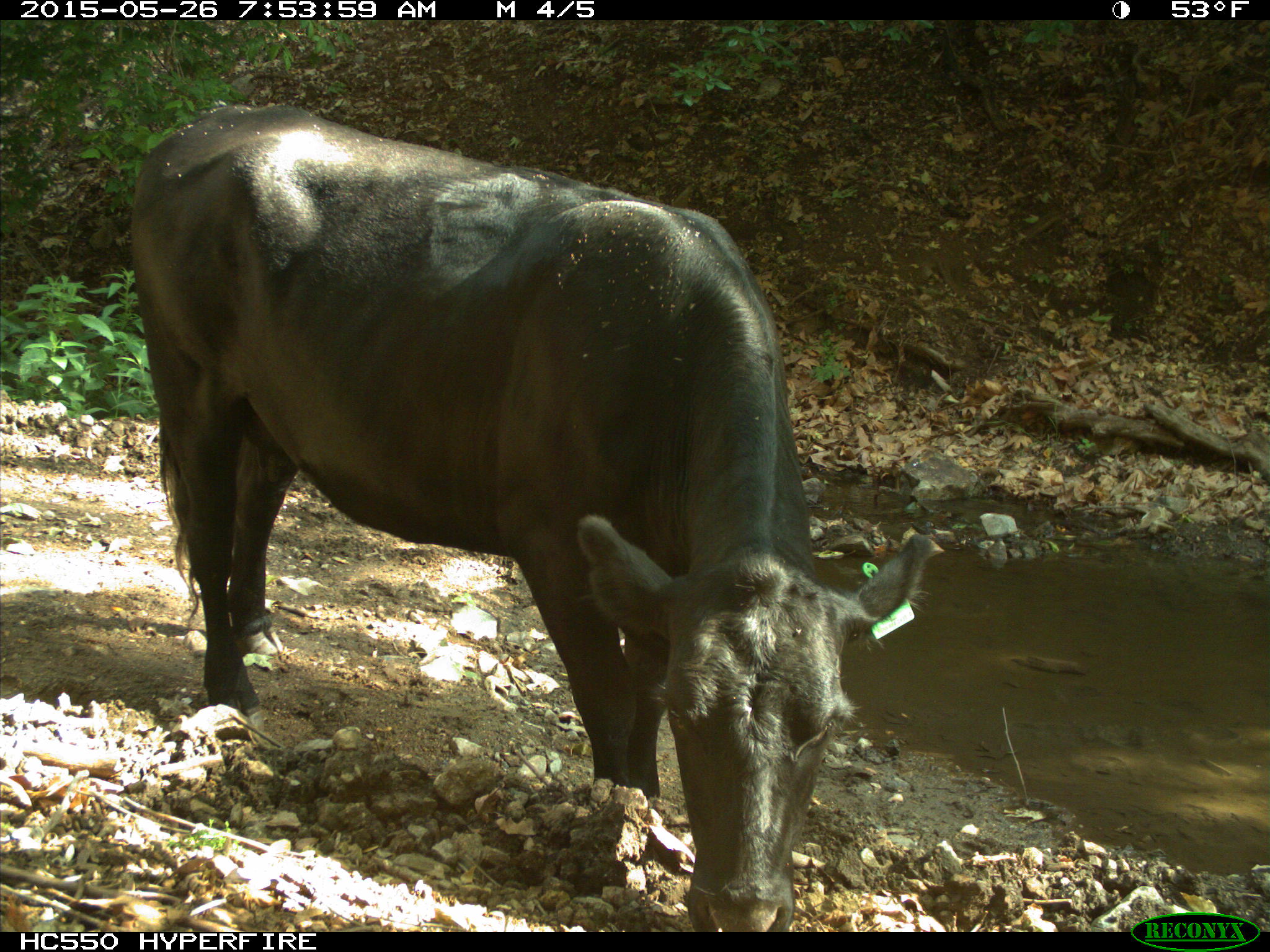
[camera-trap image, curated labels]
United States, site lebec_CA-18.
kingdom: Animalia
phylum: Chordata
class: Mammalia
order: Artiodactyla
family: Bovidae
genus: Bos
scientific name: Bos taurus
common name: domestic cow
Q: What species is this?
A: Bos taurus (domestic cow).